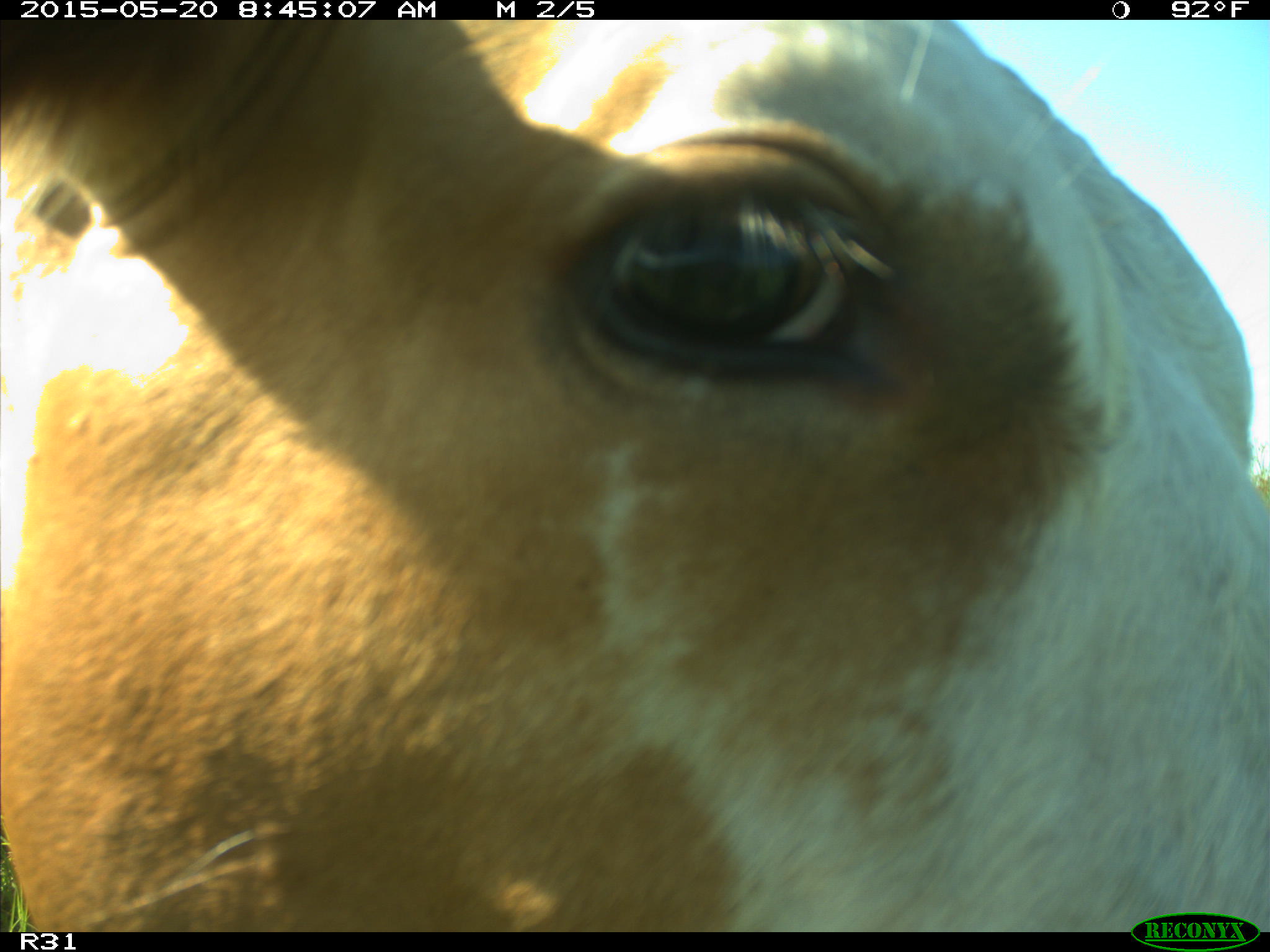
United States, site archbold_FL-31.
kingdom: Animalia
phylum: Chordata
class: Mammalia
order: Artiodactyla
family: Bovidae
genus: Bos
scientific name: Bos taurus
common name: domestic cow